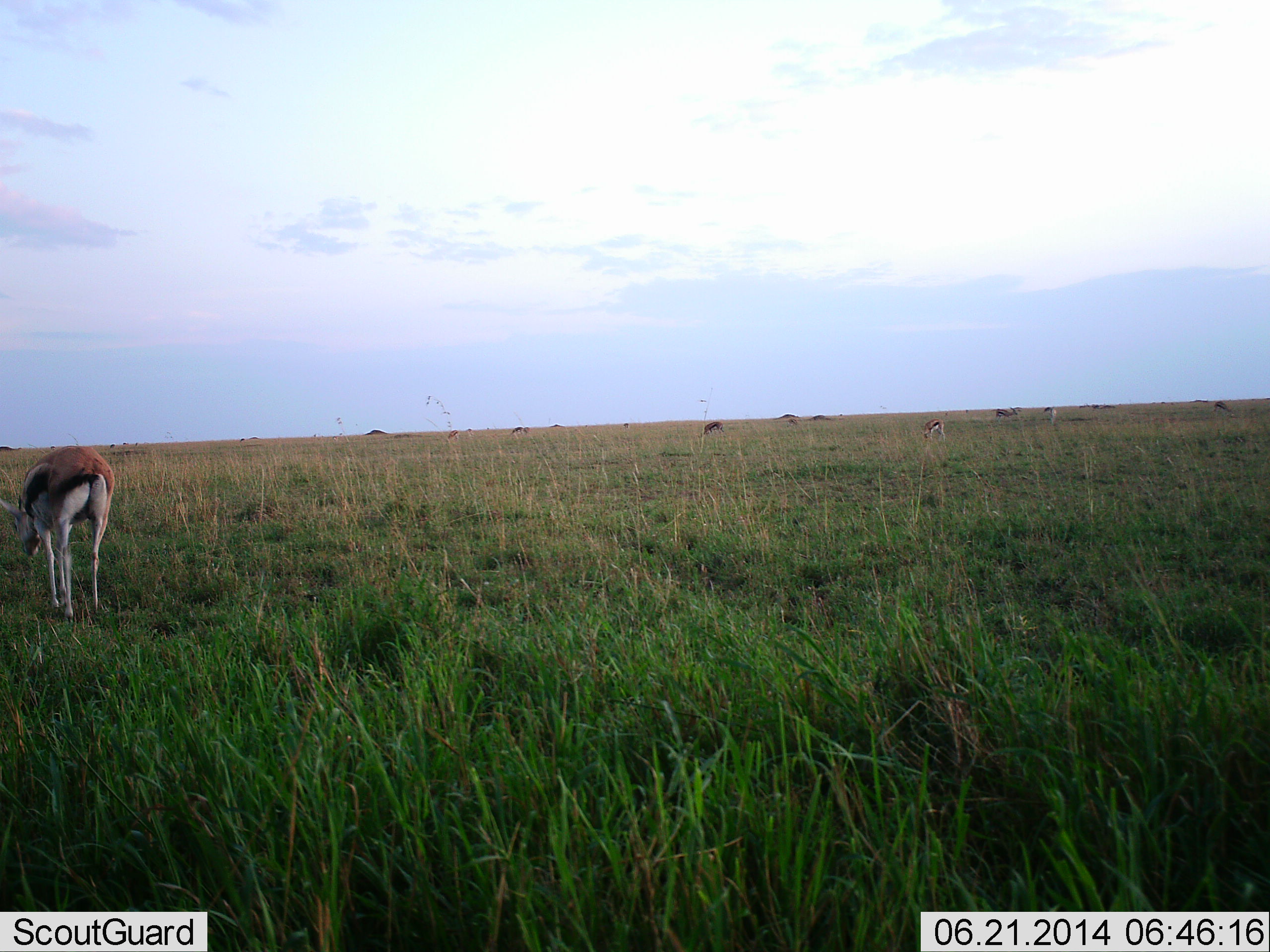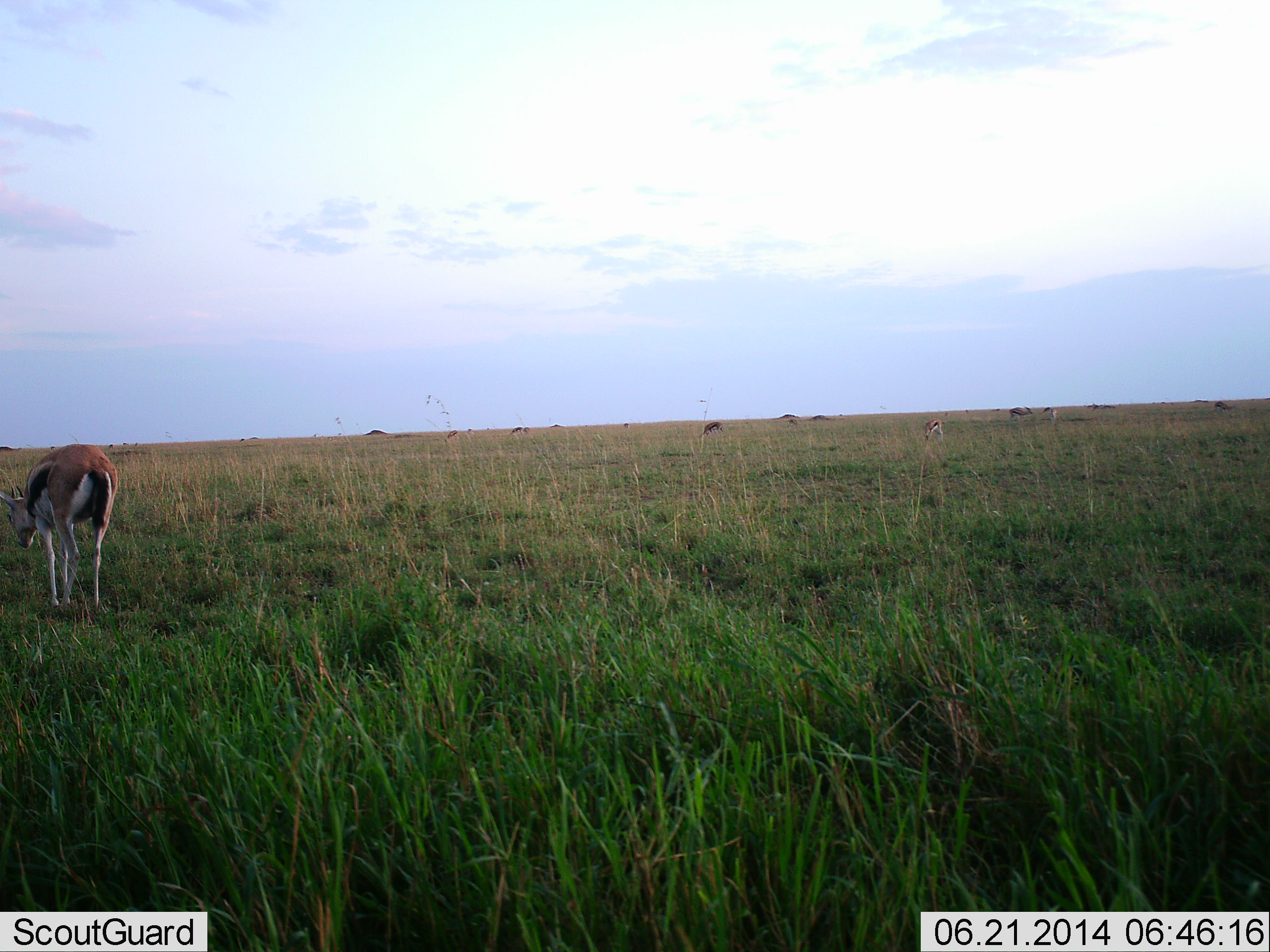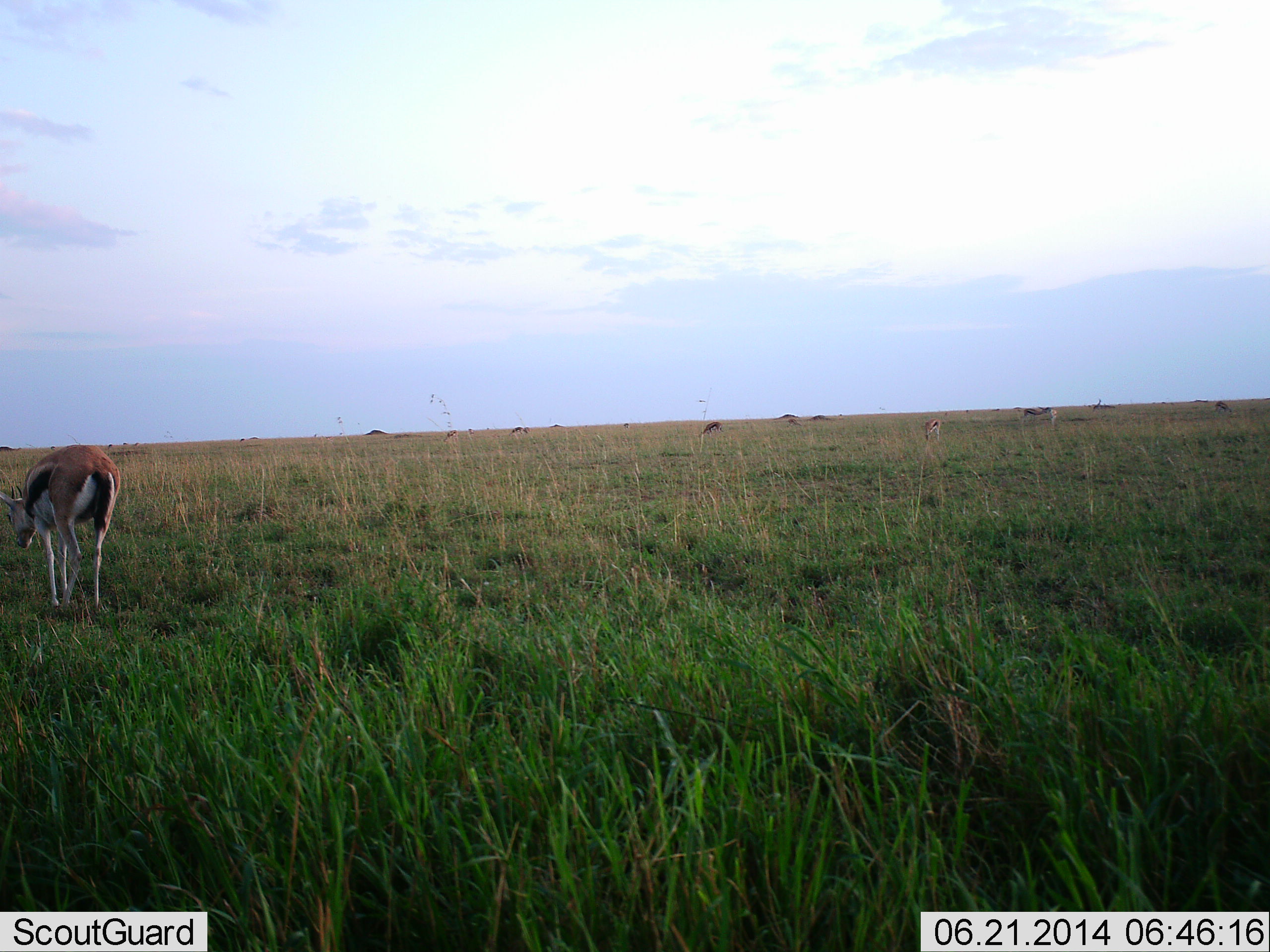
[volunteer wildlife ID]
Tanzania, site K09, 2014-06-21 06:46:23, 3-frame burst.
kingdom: Animalia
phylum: Chordata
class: Mammalia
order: Artiodactyla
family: Bovidae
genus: Eudorcas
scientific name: Eudorcas thomsonii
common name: thomson's gazelle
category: gazellethomsons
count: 4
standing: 45%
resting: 9%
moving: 9%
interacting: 0%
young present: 0%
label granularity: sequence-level